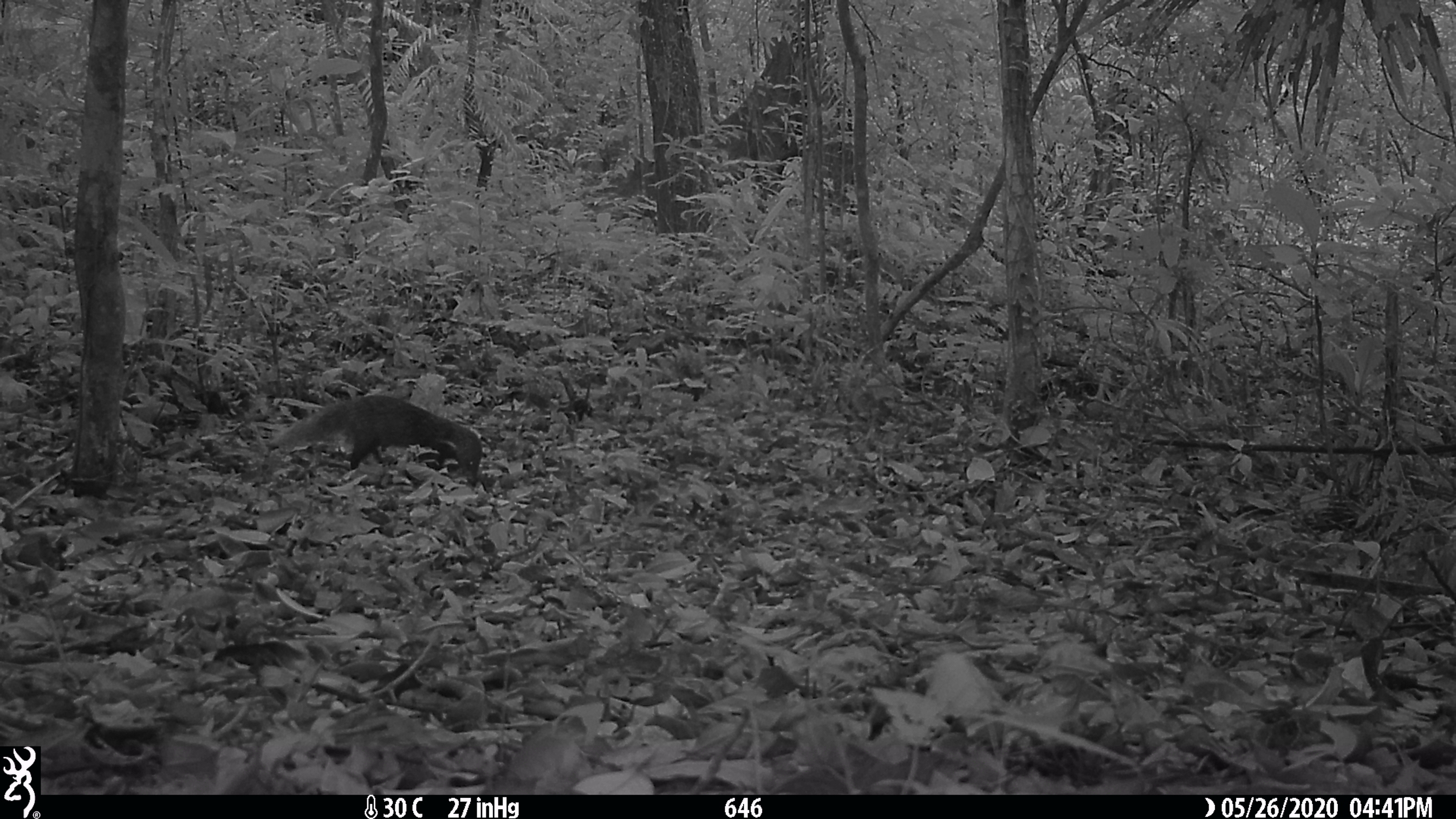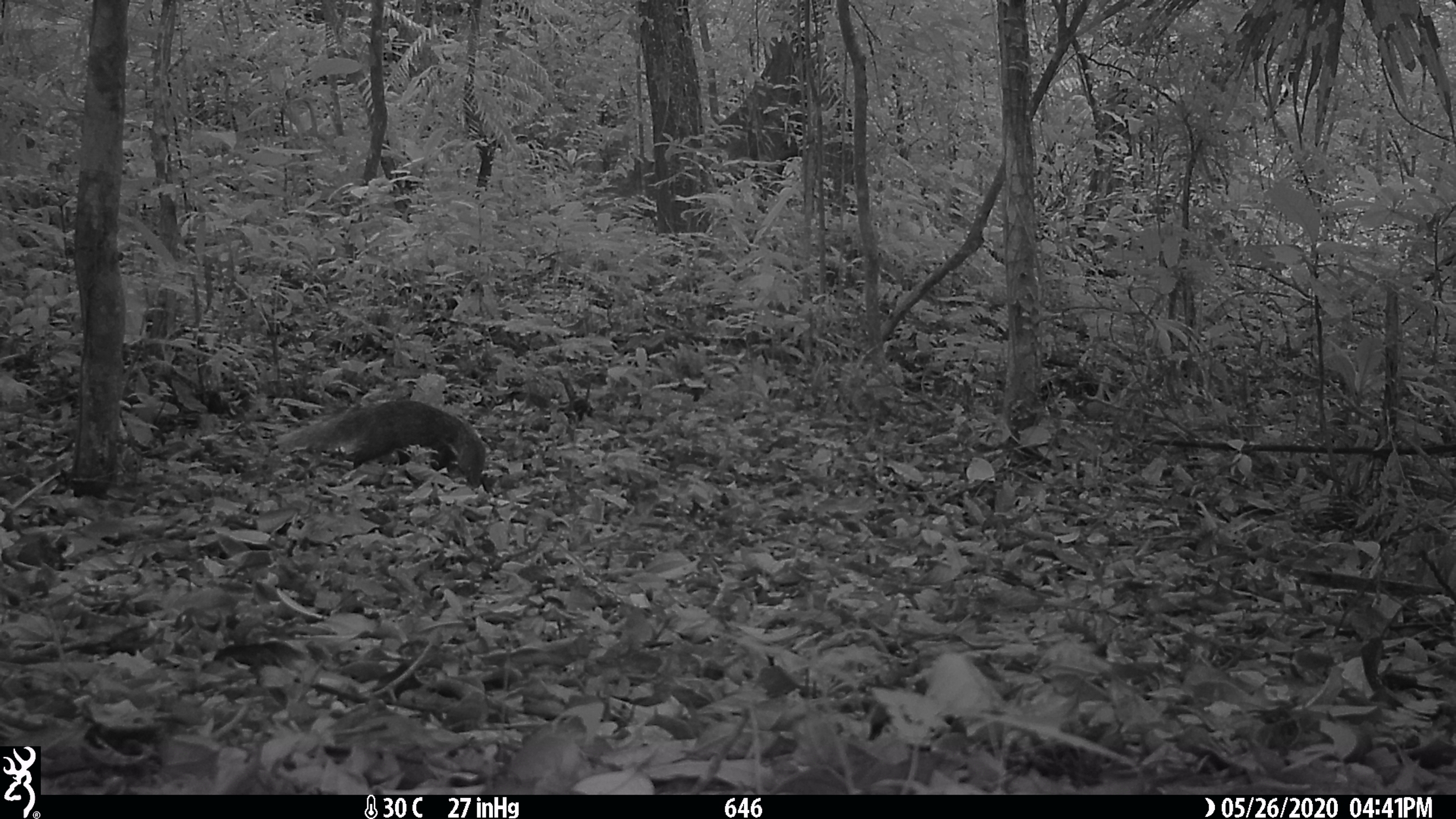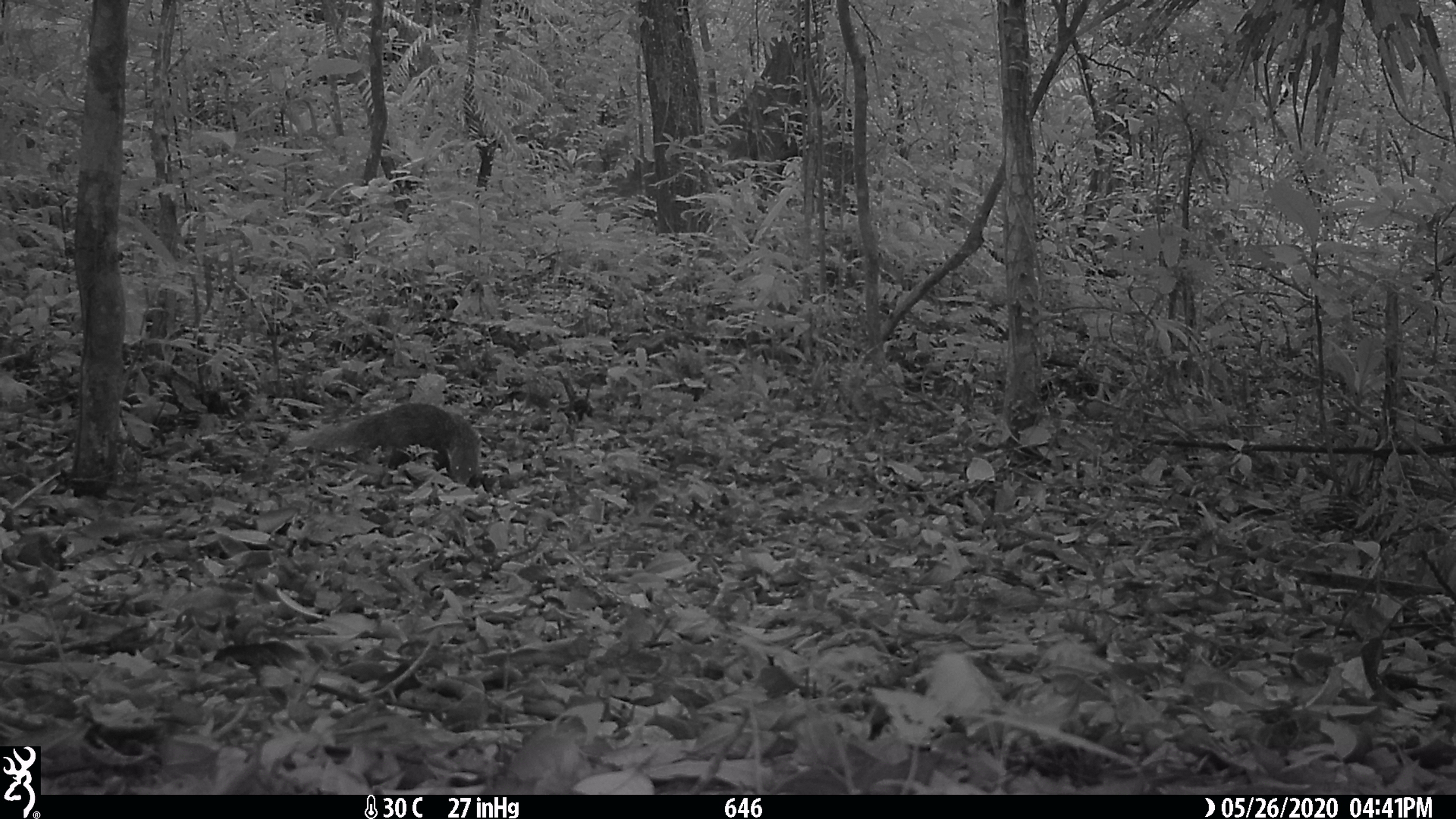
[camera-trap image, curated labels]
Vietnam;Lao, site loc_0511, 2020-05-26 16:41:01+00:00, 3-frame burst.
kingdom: Animalia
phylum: Chordata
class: Mammalia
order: Carnivora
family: Herpestidae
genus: Urva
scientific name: Urva urva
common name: crab-eating mongoose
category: crab eating mongoose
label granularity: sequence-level